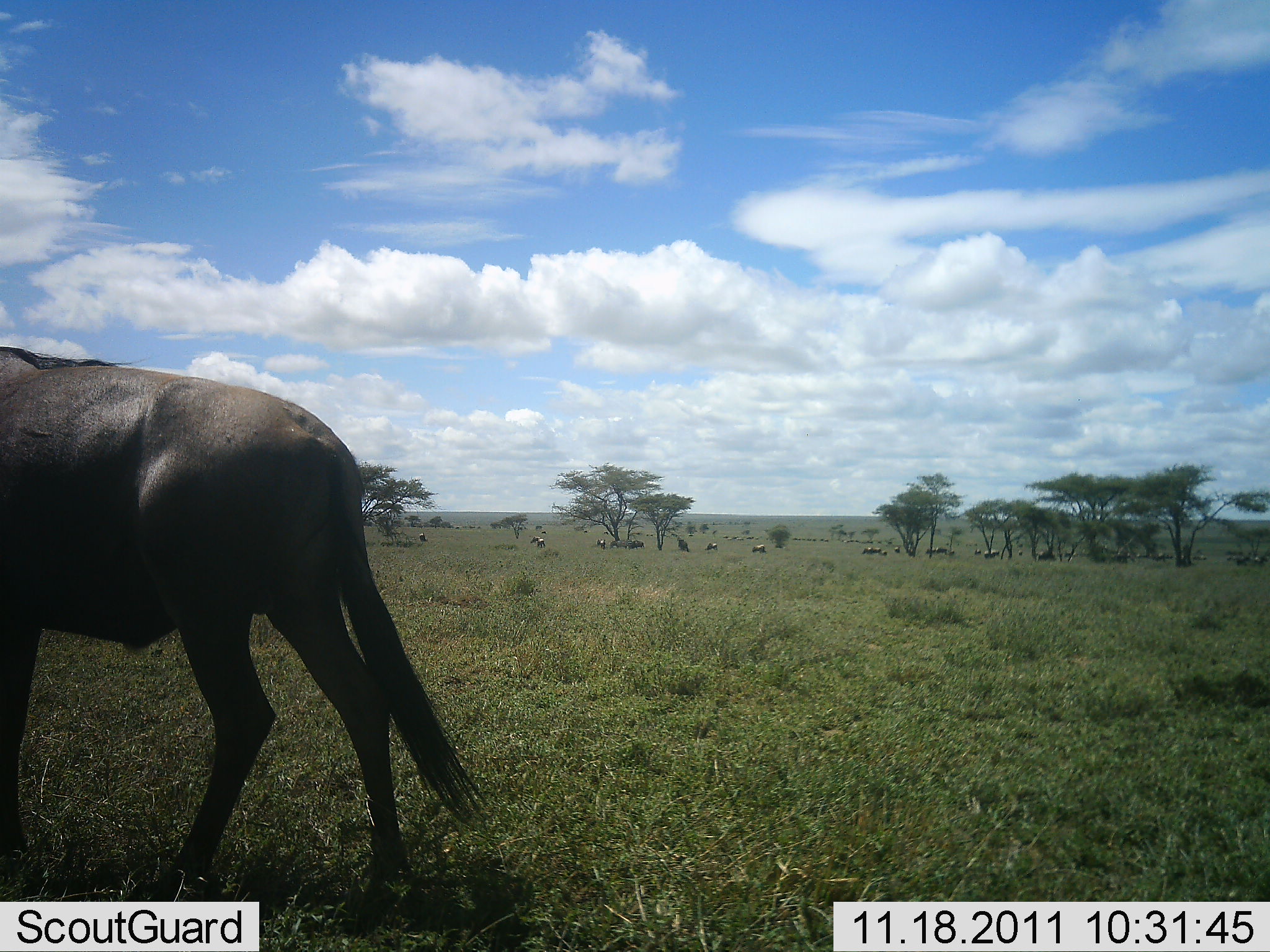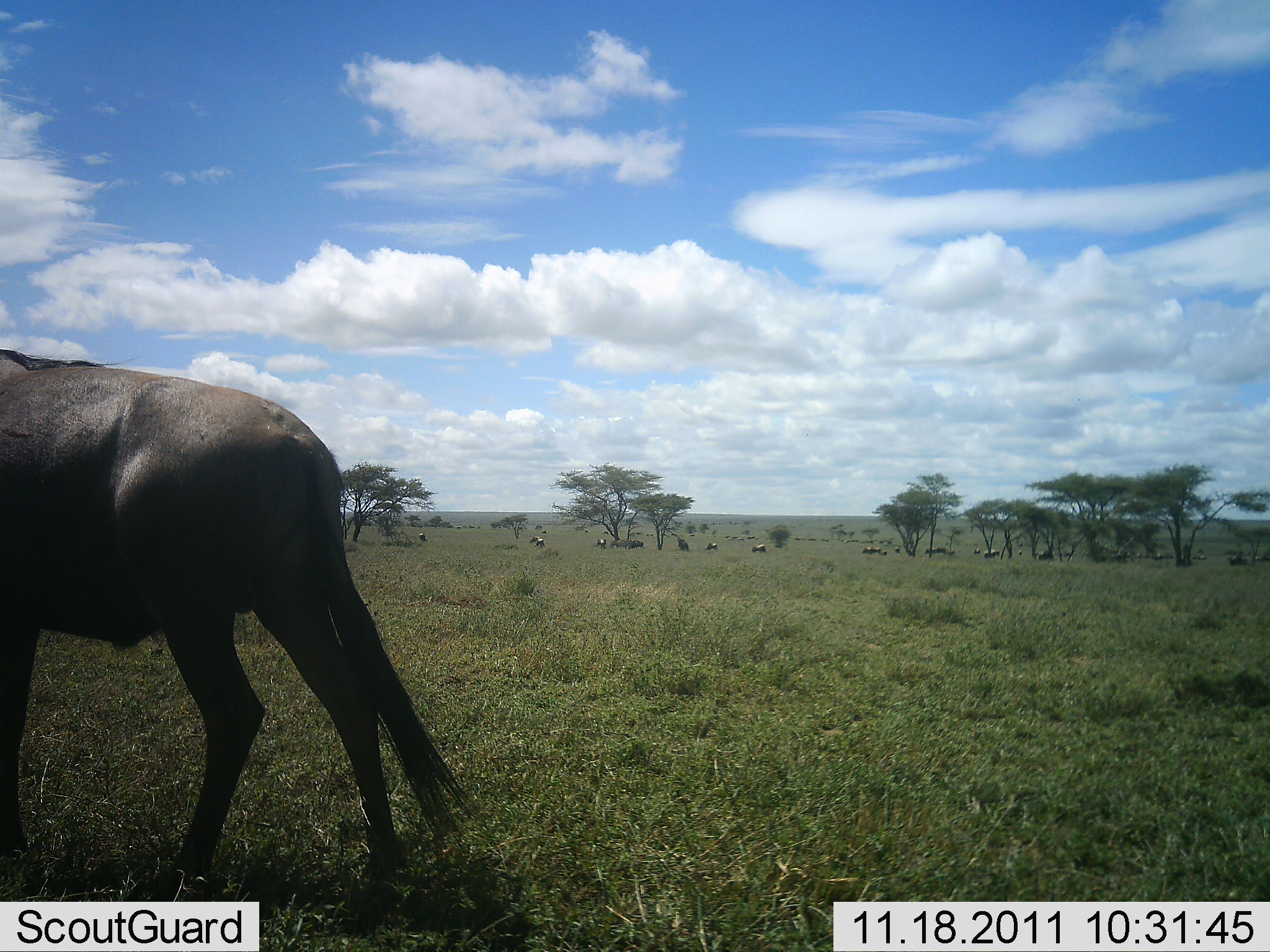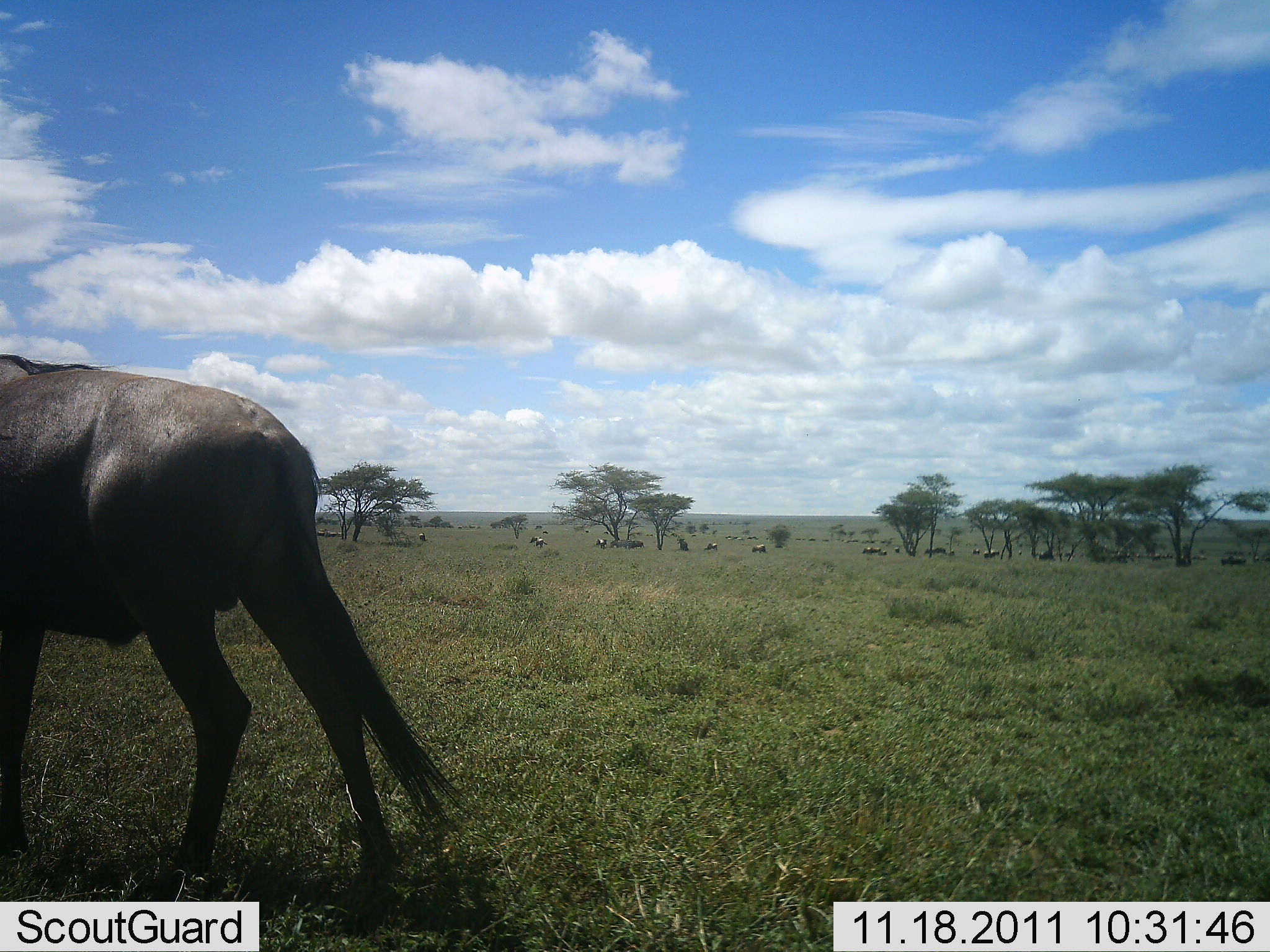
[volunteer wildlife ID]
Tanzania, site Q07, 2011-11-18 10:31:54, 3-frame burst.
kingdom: Animalia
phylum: Chordata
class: Mammalia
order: Artiodactyla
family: Bovidae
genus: Connochaetes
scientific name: Connochaetes taurinus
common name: blue wildebeest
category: wildebeest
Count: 11-50.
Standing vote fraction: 46%.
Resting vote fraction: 0%.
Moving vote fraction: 46%.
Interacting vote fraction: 0%.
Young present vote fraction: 0%.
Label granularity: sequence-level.